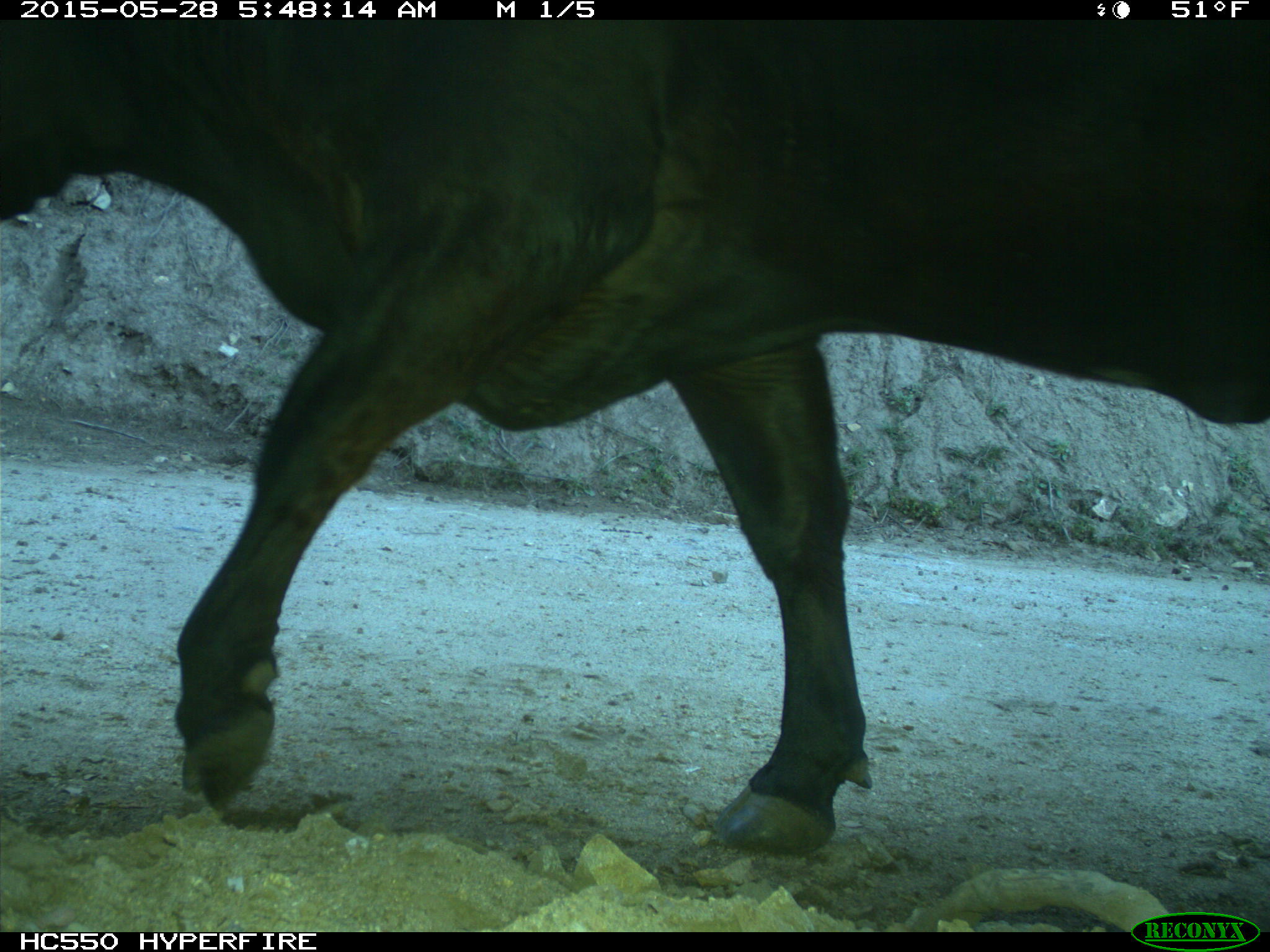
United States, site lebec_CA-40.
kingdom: Animalia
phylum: Chordata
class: Mammalia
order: Artiodactyla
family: Bovidae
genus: Bos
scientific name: Bos taurus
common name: domestic cow